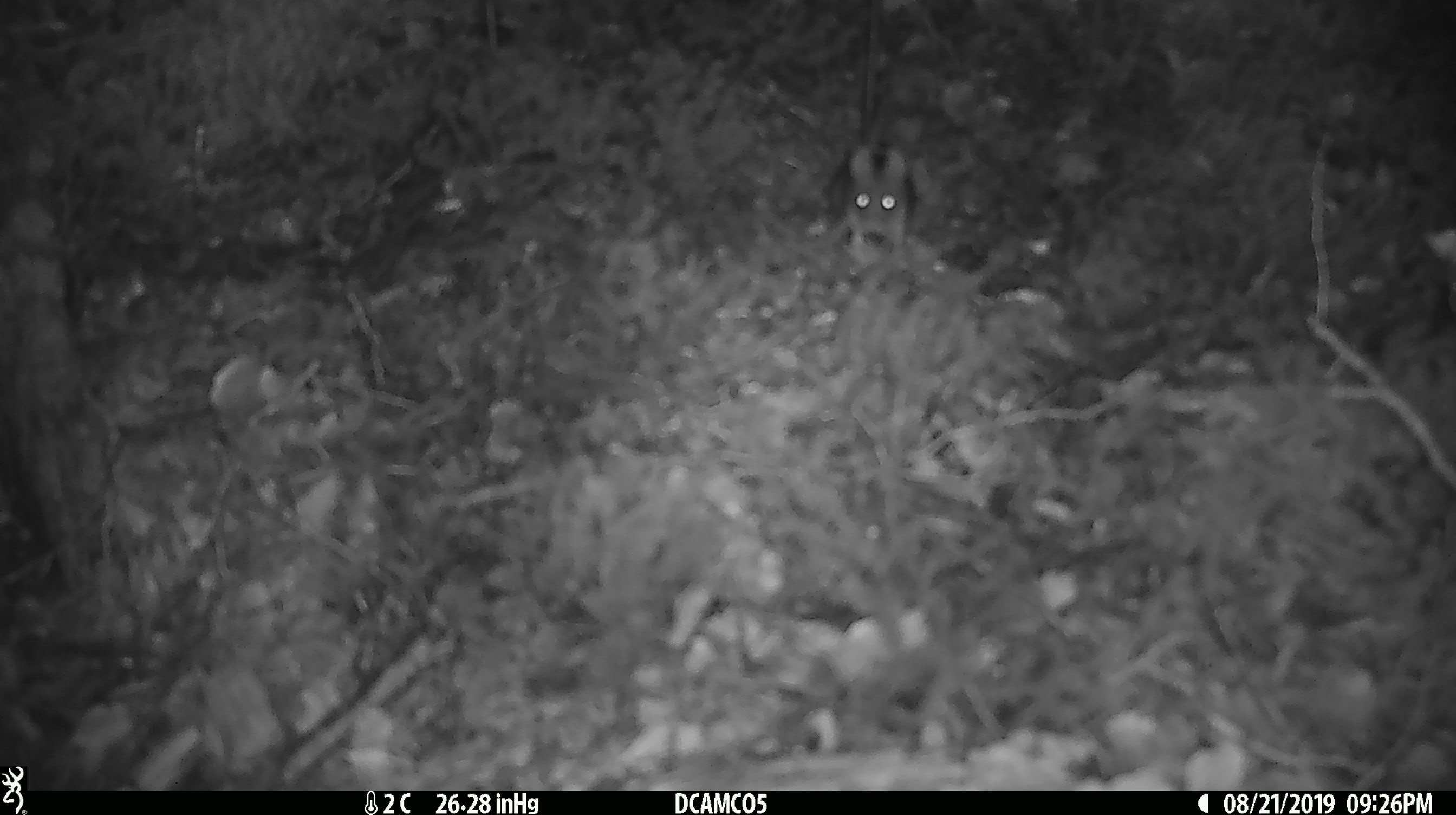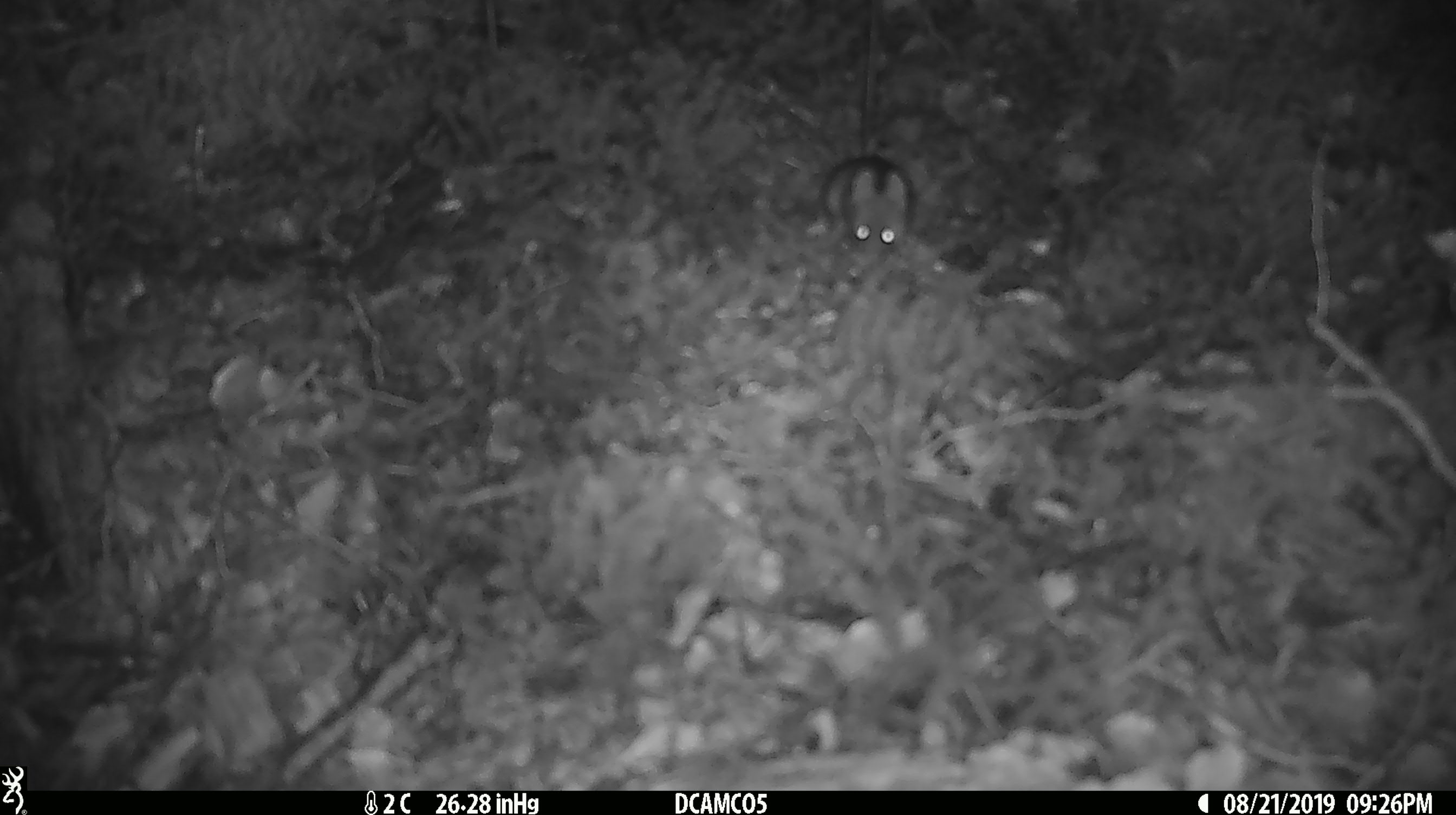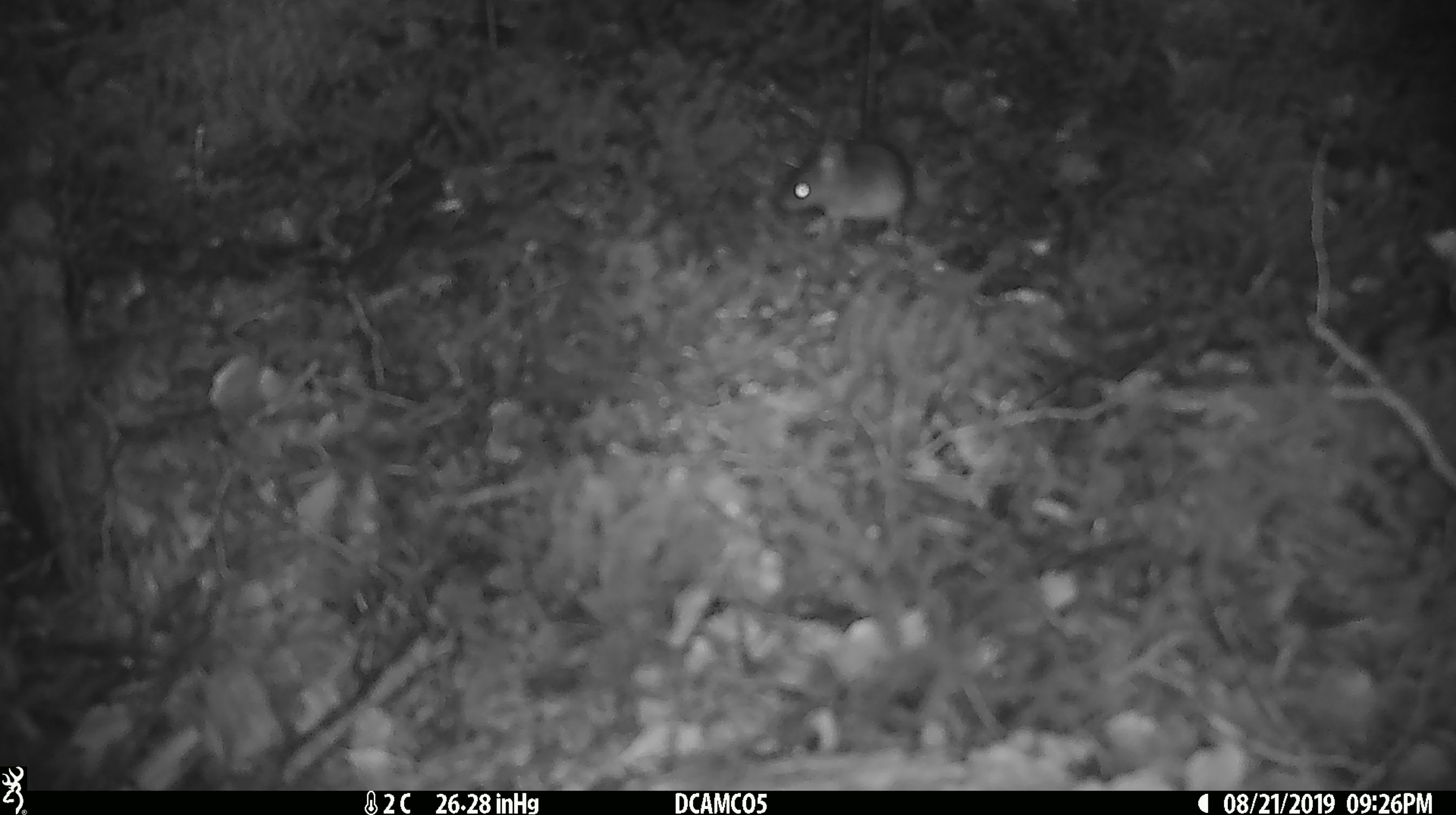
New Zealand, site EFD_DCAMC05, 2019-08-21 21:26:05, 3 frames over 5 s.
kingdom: Animalia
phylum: Chordata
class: Mammalia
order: Rodentia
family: Muridae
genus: Mus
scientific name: Mus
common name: mouse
Mouse (Mus).